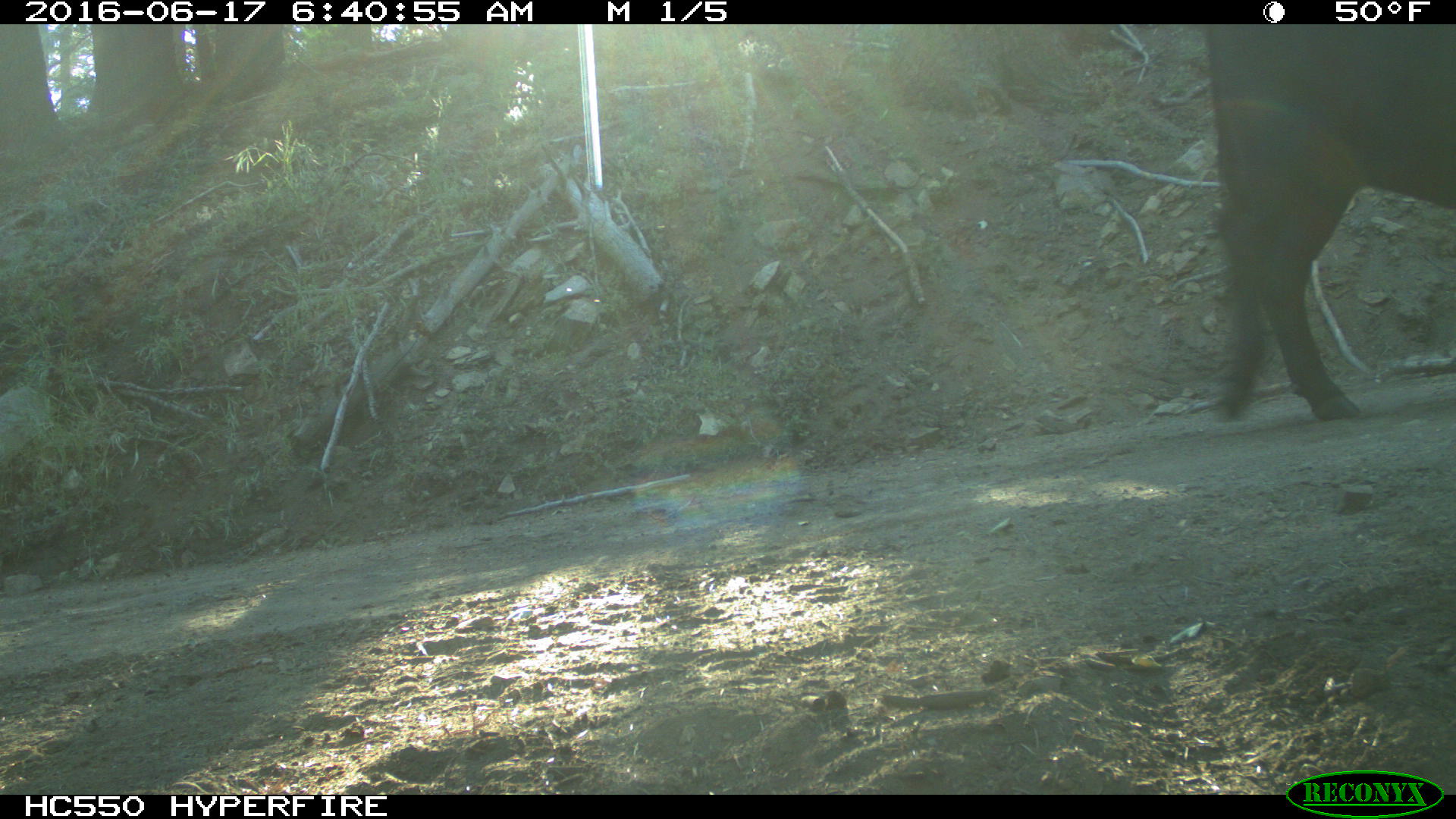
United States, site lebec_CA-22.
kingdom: Animalia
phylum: Chordata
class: Mammalia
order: Artiodactyla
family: Bovidae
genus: Bos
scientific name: Bos taurus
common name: domestic cow